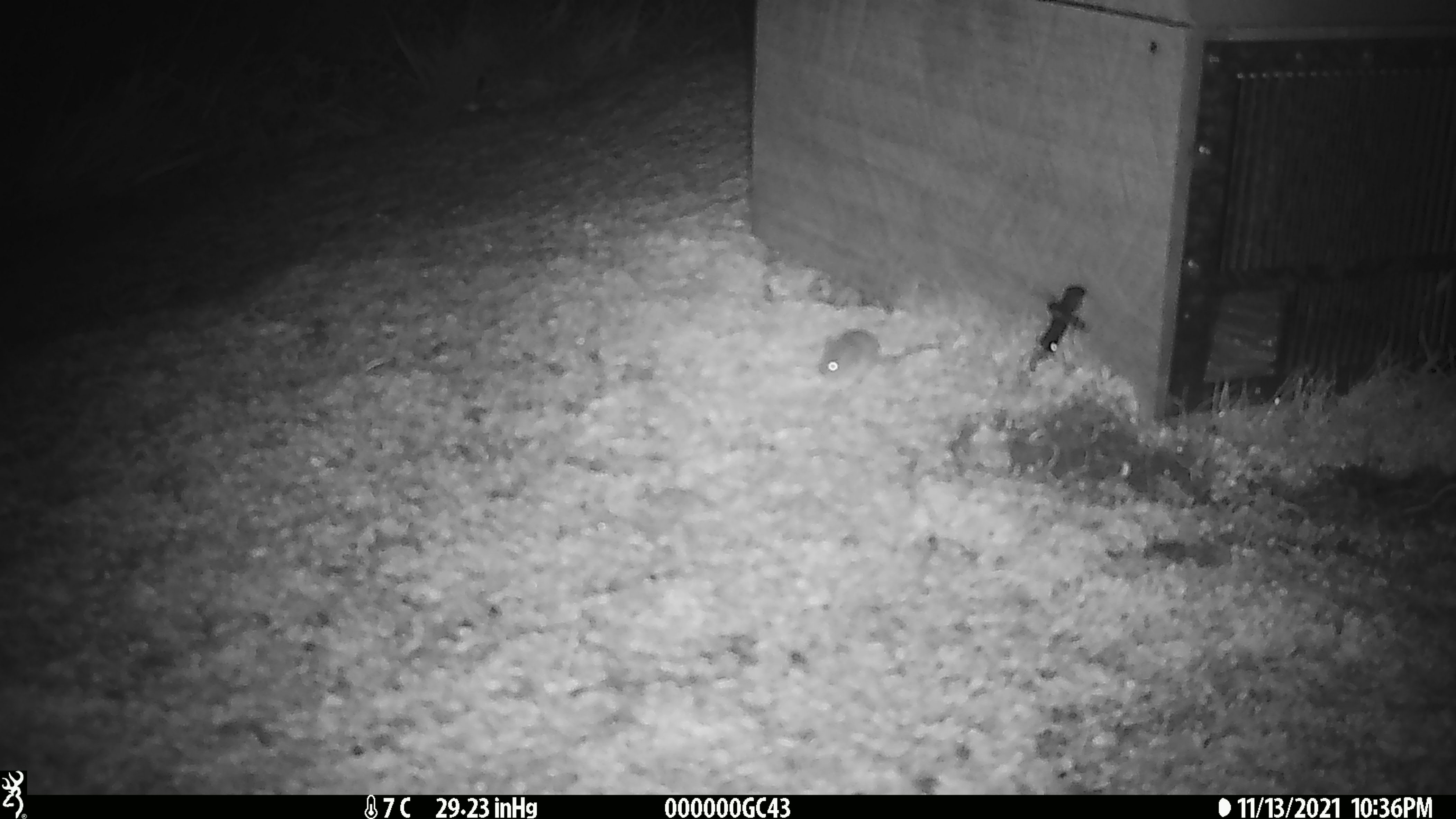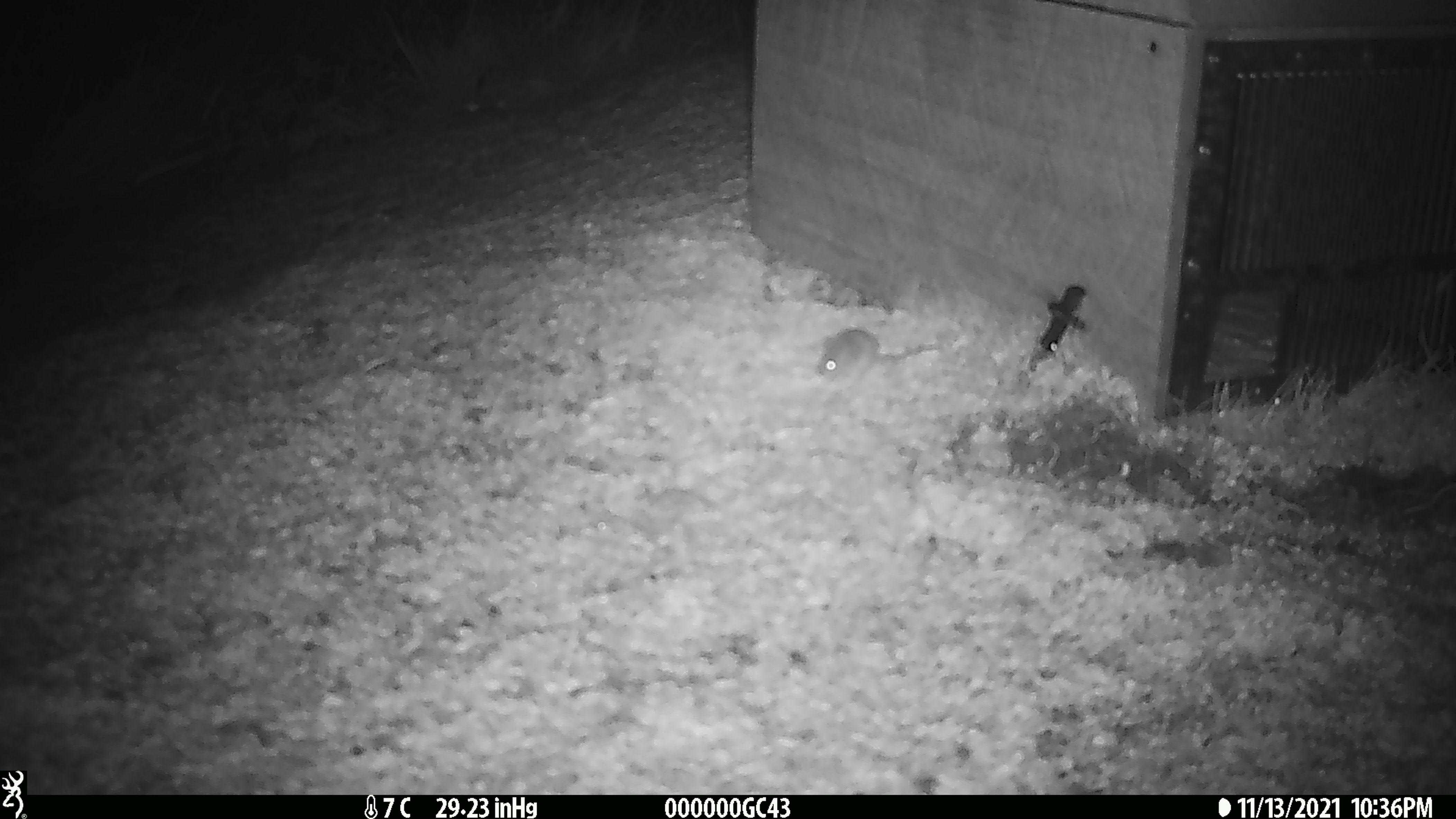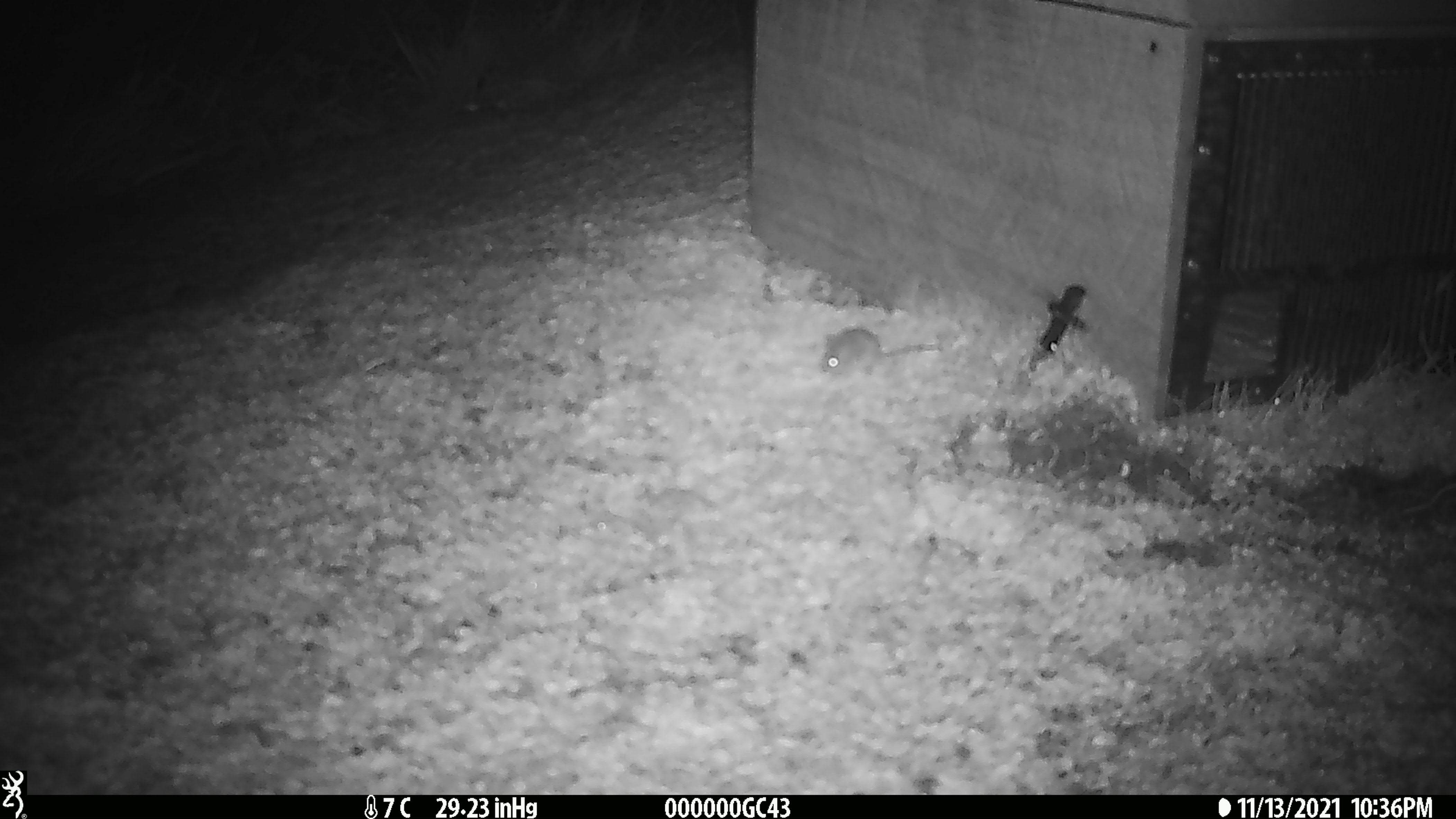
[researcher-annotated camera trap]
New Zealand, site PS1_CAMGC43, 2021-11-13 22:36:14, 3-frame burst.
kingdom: Animalia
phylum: Chordata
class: Mammalia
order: Rodentia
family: Muridae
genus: Mus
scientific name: Mus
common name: mouse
Mouse (Mus).